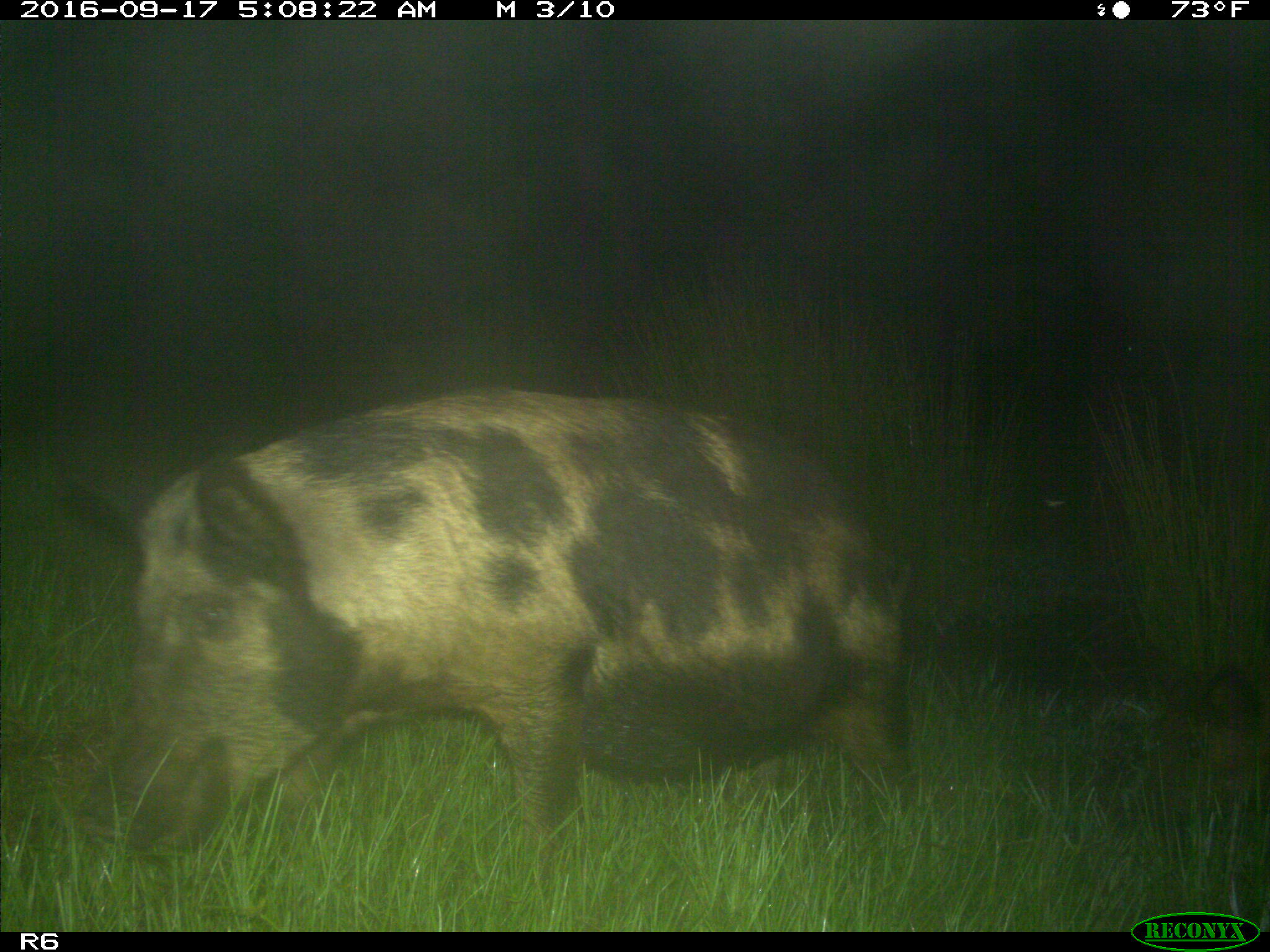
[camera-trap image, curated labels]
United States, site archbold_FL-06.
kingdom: Animalia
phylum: Chordata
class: Mammalia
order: Artiodactyla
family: Suidae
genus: Sus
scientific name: Sus scrofa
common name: wild boar